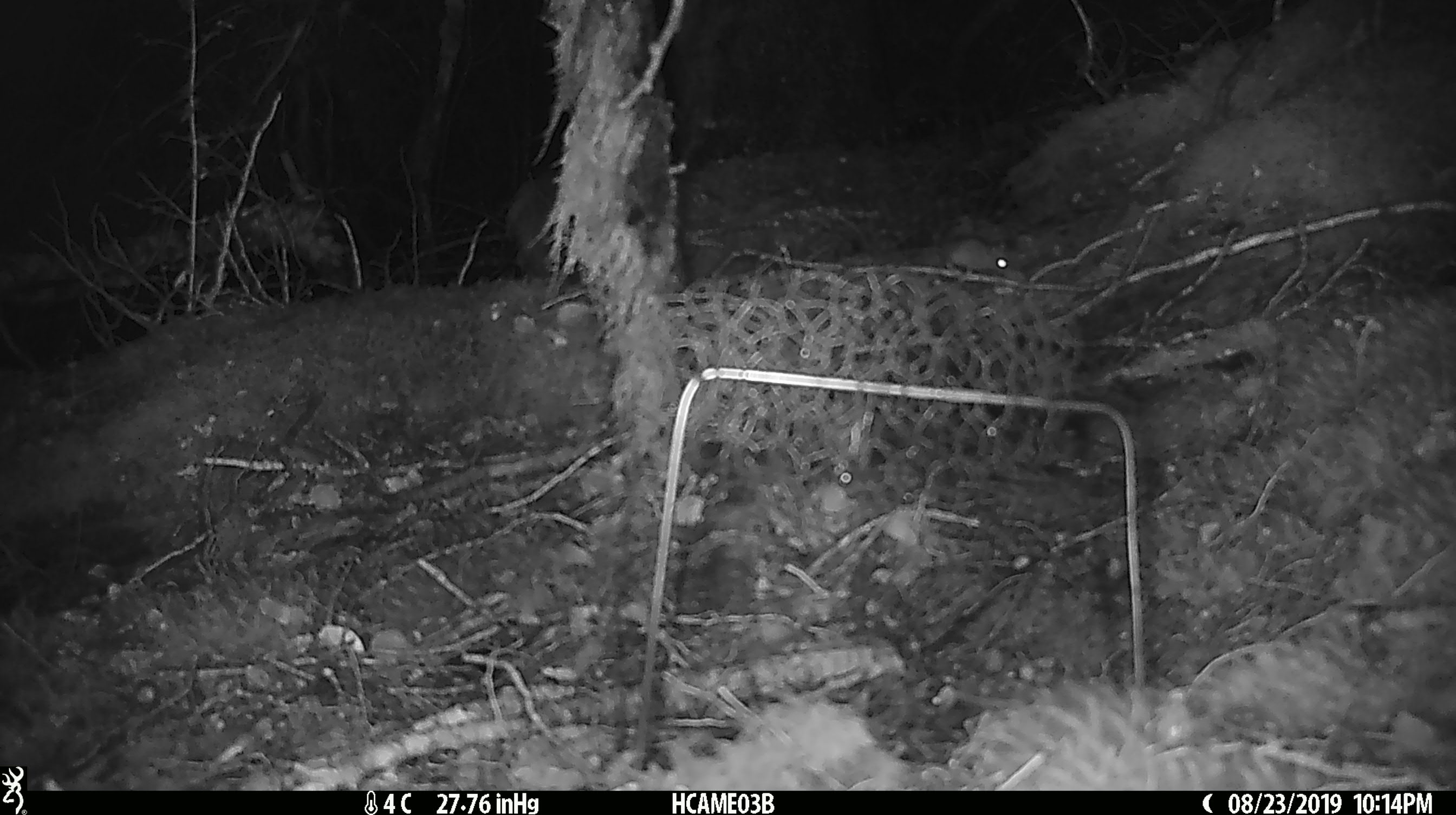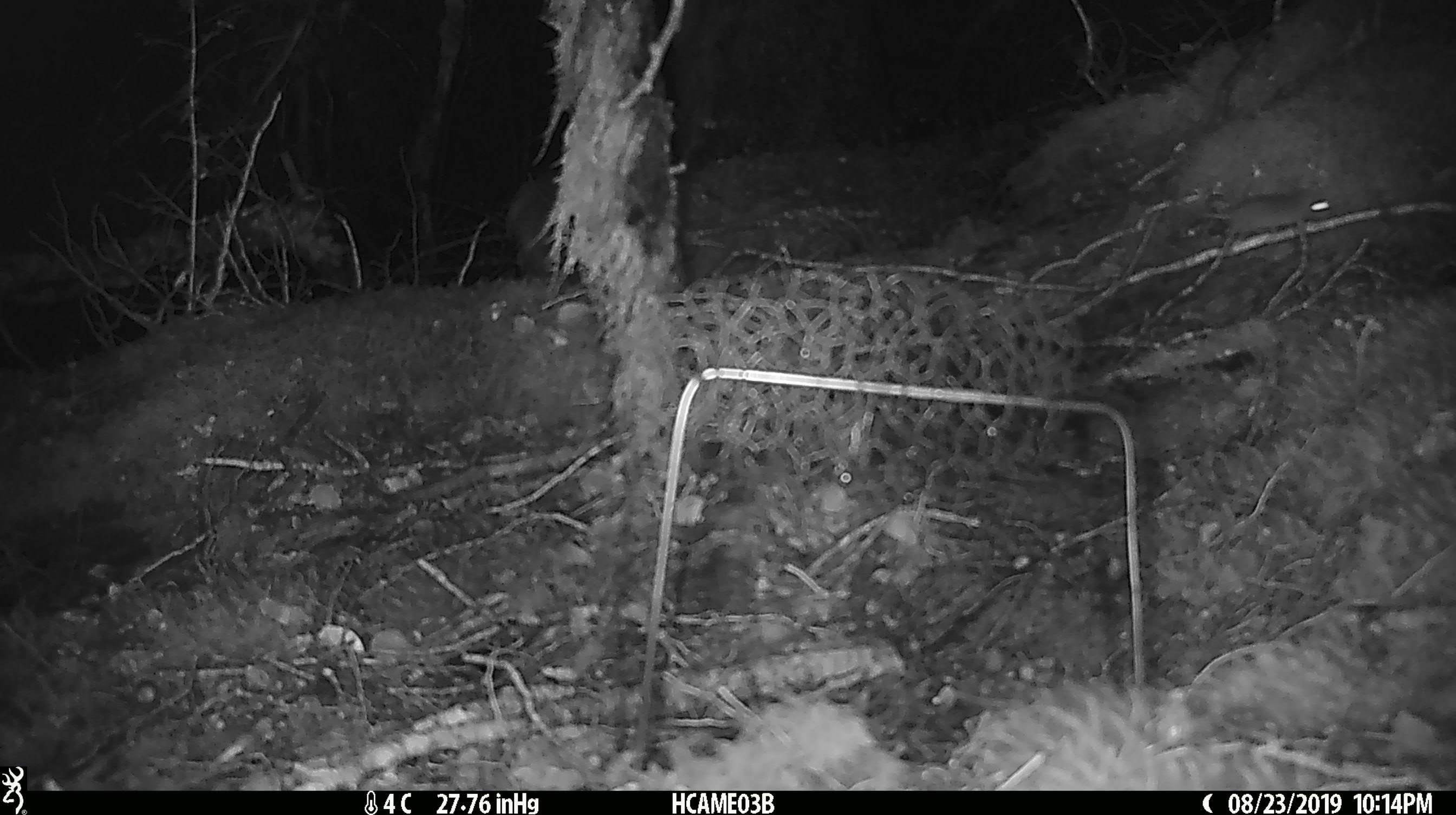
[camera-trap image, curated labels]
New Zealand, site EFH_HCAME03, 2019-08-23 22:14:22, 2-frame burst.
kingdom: Animalia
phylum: Chordata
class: Mammalia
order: Rodentia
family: Muridae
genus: Mus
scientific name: Mus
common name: mouse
Mouse (Mus).